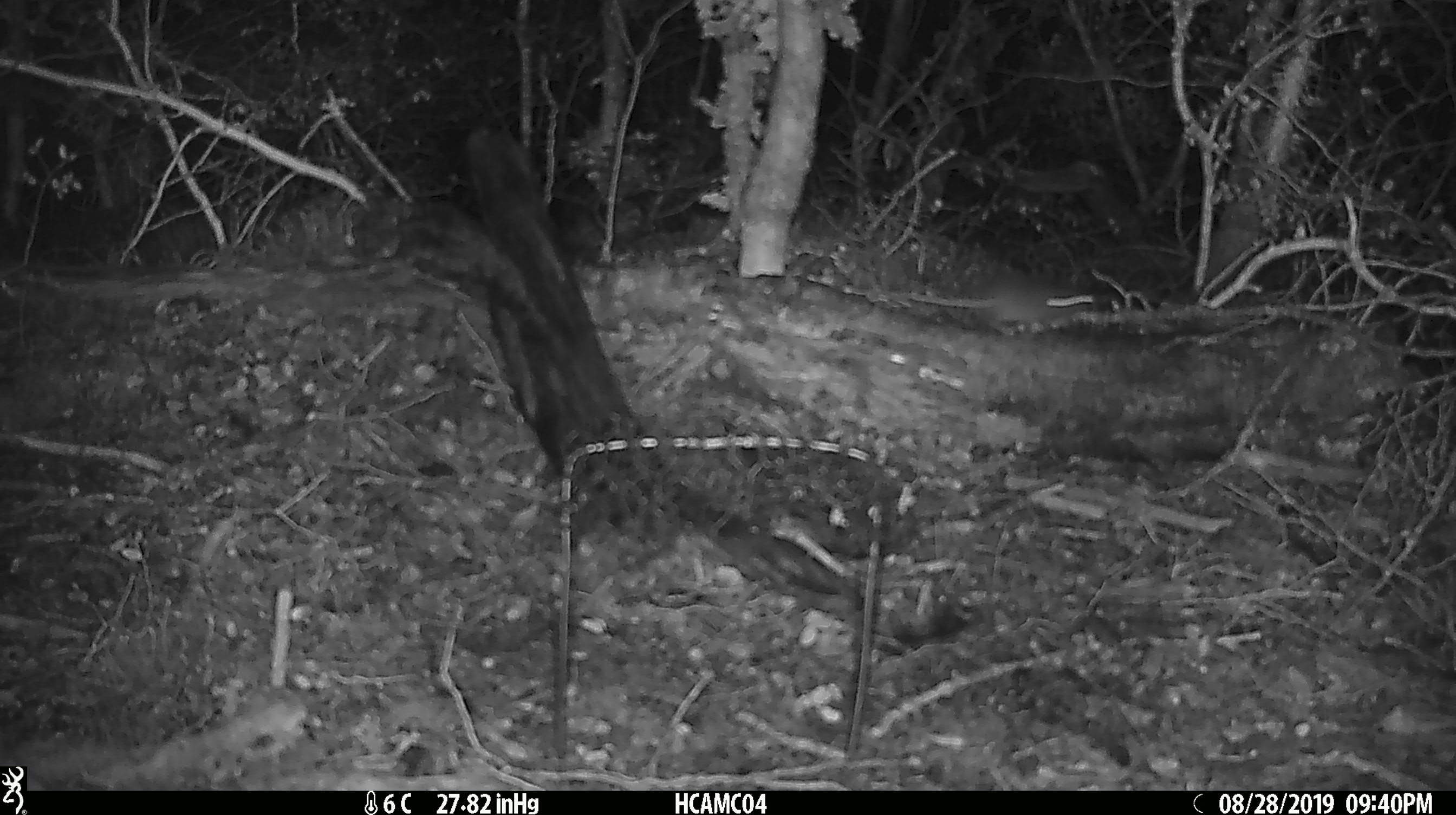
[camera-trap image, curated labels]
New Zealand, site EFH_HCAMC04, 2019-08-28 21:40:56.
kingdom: Animalia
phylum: Chordata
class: Mammalia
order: Rodentia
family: Muridae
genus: Mus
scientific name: Mus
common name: mouse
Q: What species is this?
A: Mouse (Mus).